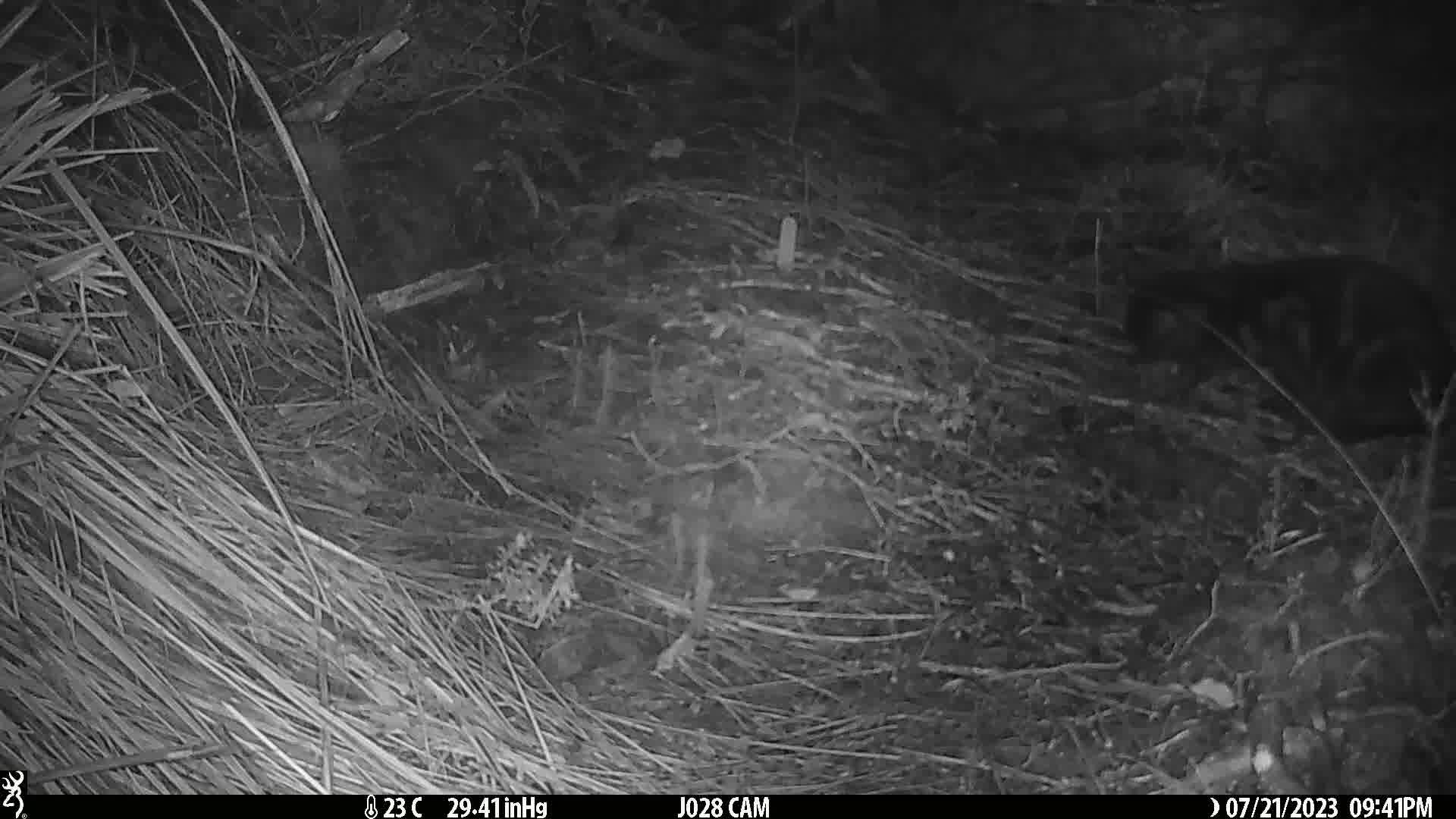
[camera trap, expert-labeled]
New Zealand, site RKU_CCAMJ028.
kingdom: Animalia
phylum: Chordata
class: Mammalia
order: Carnivora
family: Felidae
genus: Felis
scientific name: Felis catus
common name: domestic cat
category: cat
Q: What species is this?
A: Cat (domestic cat) (Felis catus).